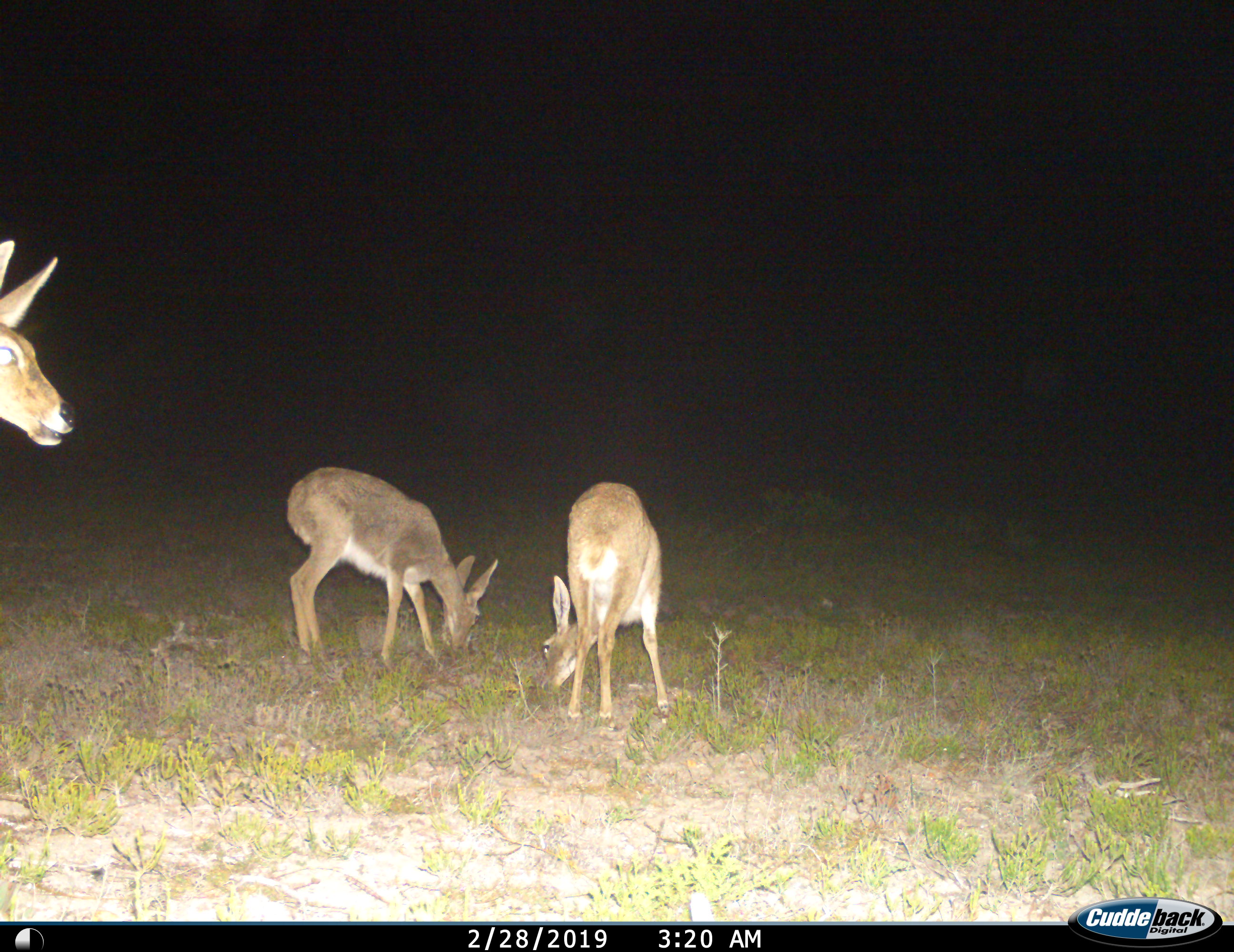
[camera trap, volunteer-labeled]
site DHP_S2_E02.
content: unidentified animal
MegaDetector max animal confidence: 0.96